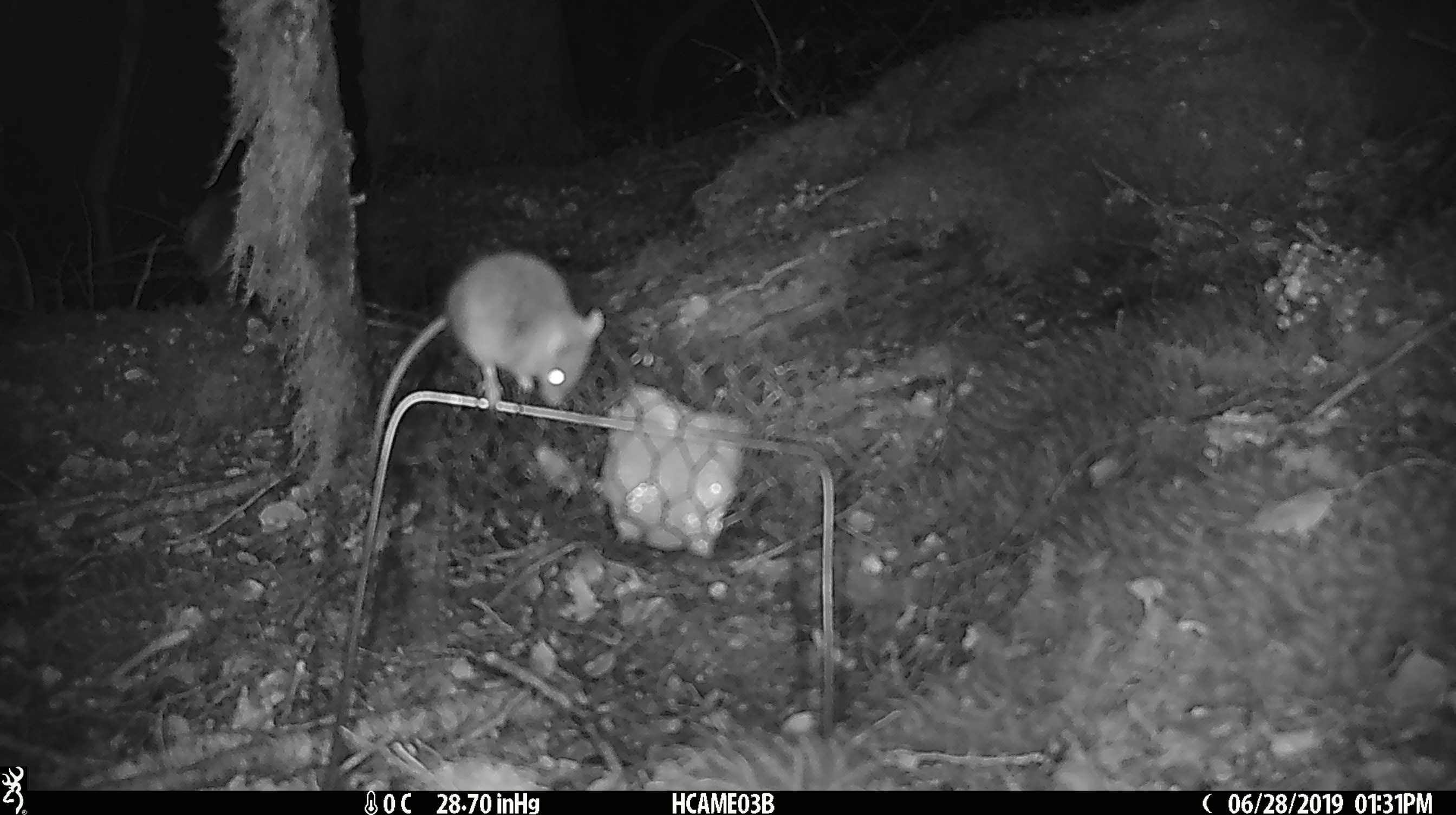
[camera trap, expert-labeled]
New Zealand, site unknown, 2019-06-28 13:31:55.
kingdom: Animalia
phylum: Chordata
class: Mammalia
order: Rodentia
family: Muridae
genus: Mus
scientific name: Mus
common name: mouse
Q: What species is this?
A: Mouse (Mus).